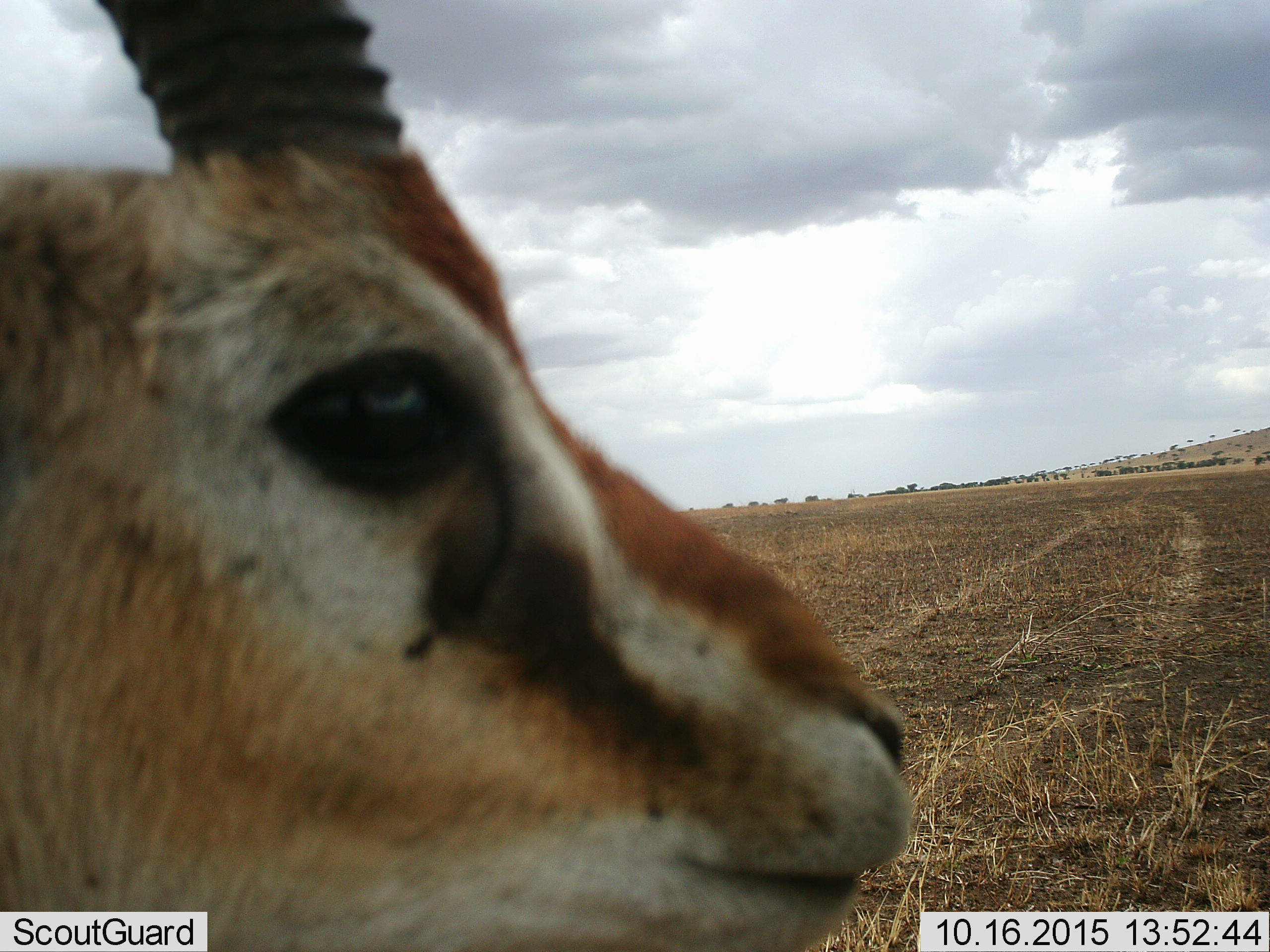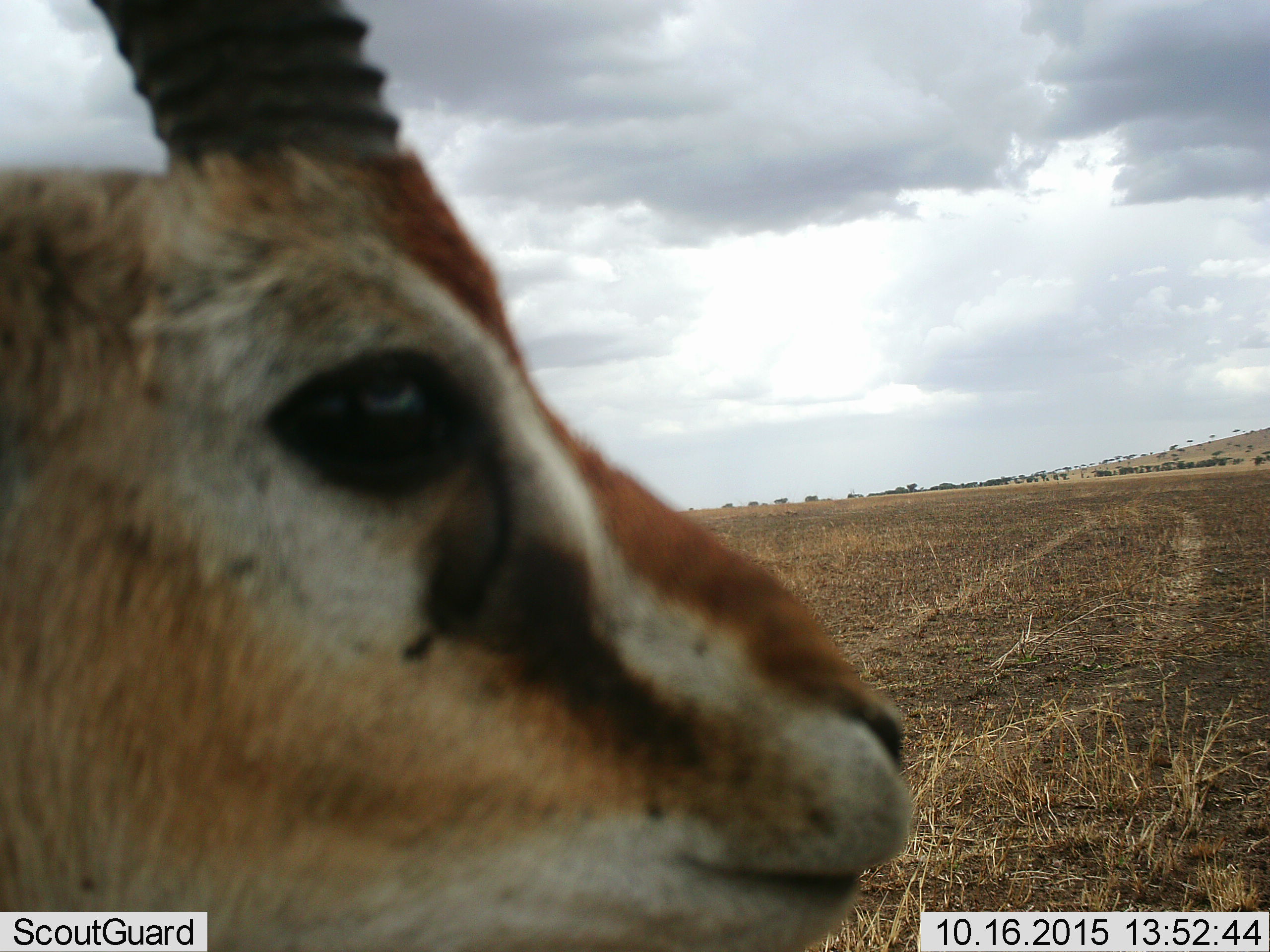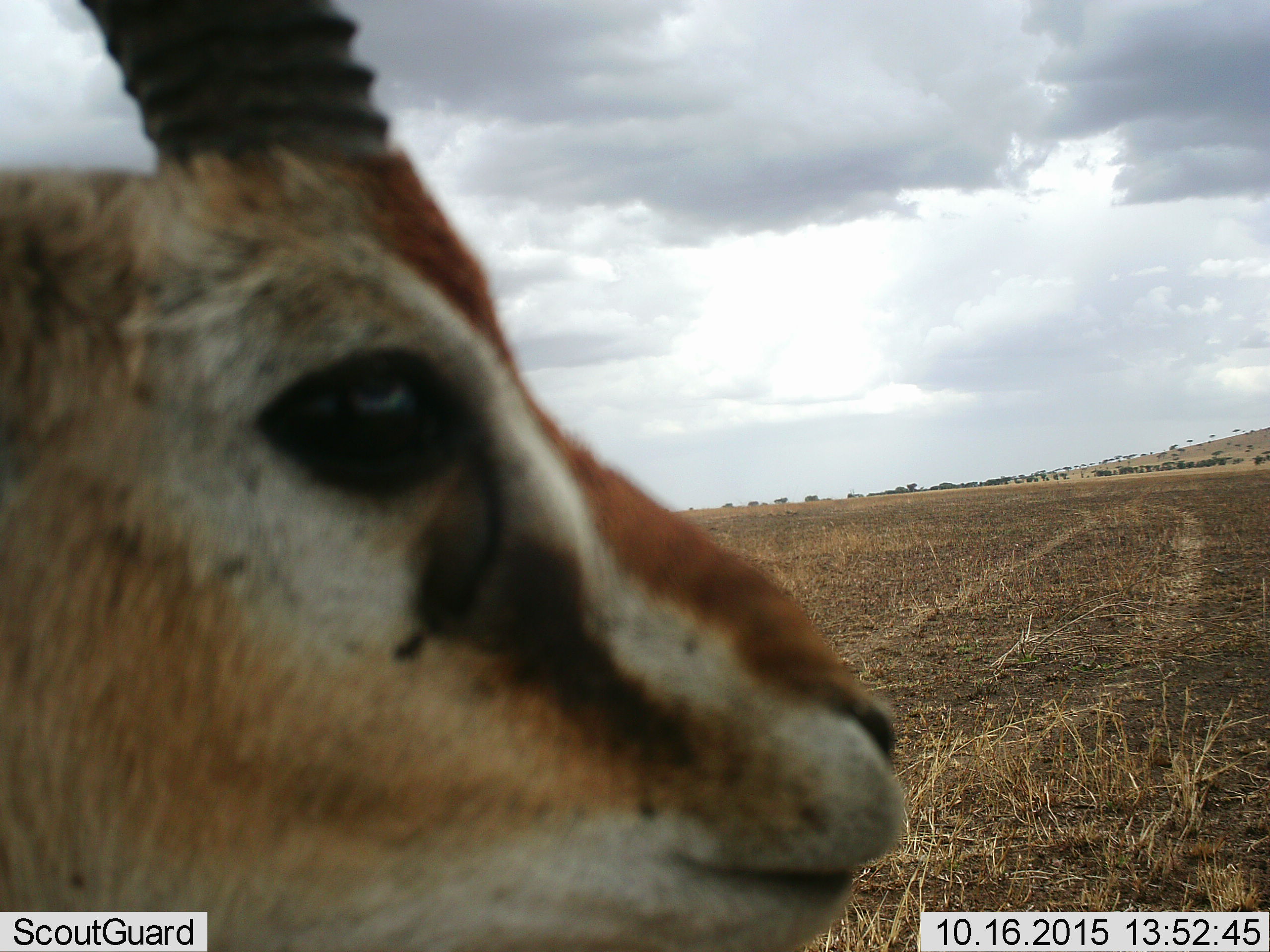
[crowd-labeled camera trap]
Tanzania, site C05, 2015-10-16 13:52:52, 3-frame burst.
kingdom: Animalia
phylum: Chordata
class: Mammalia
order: Artiodactyla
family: Bovidae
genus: Eudorcas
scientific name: Eudorcas thomsonii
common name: thomson's gazelle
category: gazellethomsons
Gazellethomsons (thomson's gazelle) (Eudorcas thomsonii), count 1. Behavior (volunteer vote fractions): standing 80%, resting 0%, moving 10%, interacting 10%. Young present (vote fraction): 0%. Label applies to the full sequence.